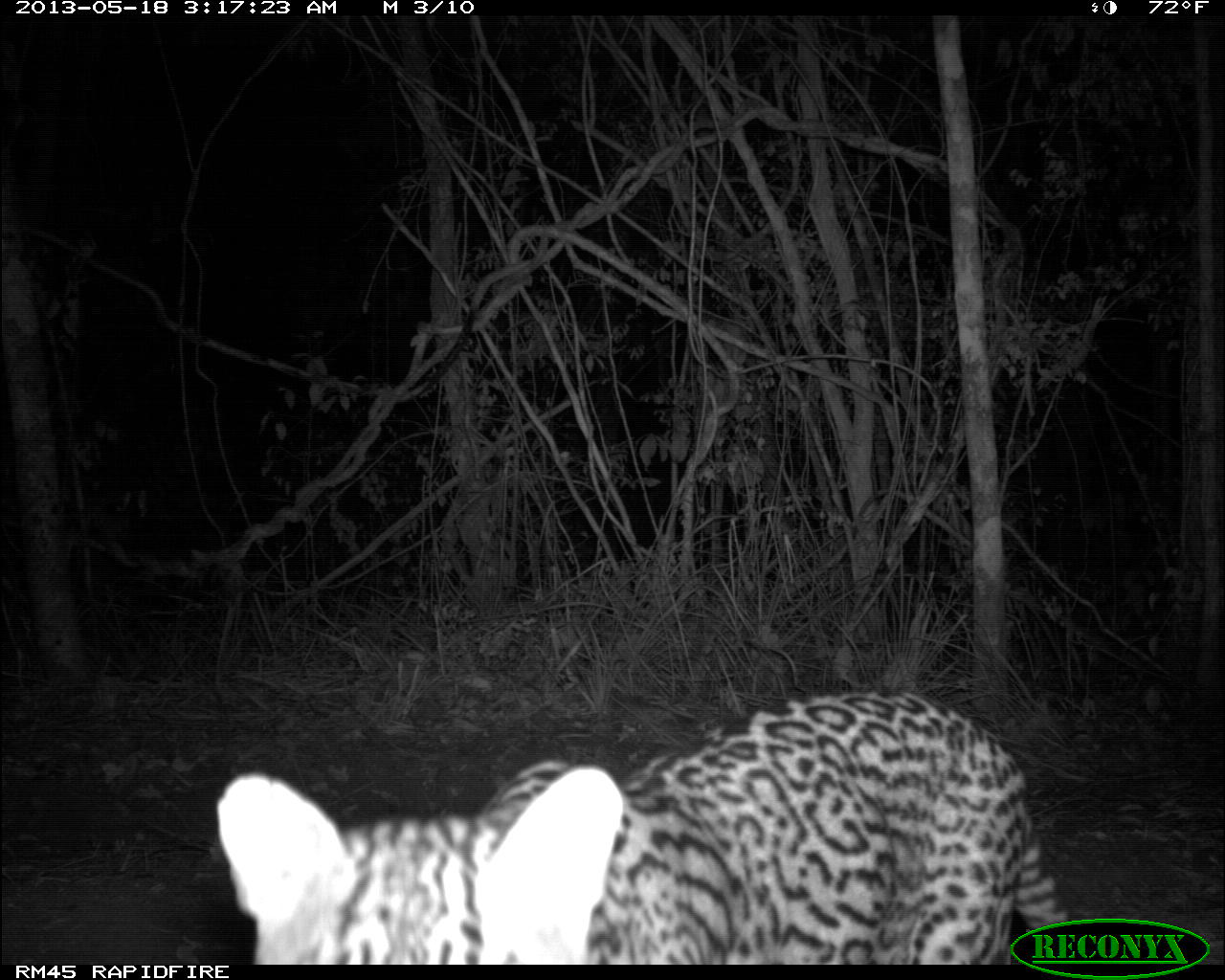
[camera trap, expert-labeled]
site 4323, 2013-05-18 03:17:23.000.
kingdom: Animalia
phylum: Chordata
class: Mammalia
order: Carnivora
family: Felidae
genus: Leopardus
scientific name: Leopardus pardalis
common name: ocelot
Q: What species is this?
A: Leopardus pardalis (ocelot).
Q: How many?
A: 1.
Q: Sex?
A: Male.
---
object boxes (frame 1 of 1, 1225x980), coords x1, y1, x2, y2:
leopardus pardalis: 212, 684, 1070, 963